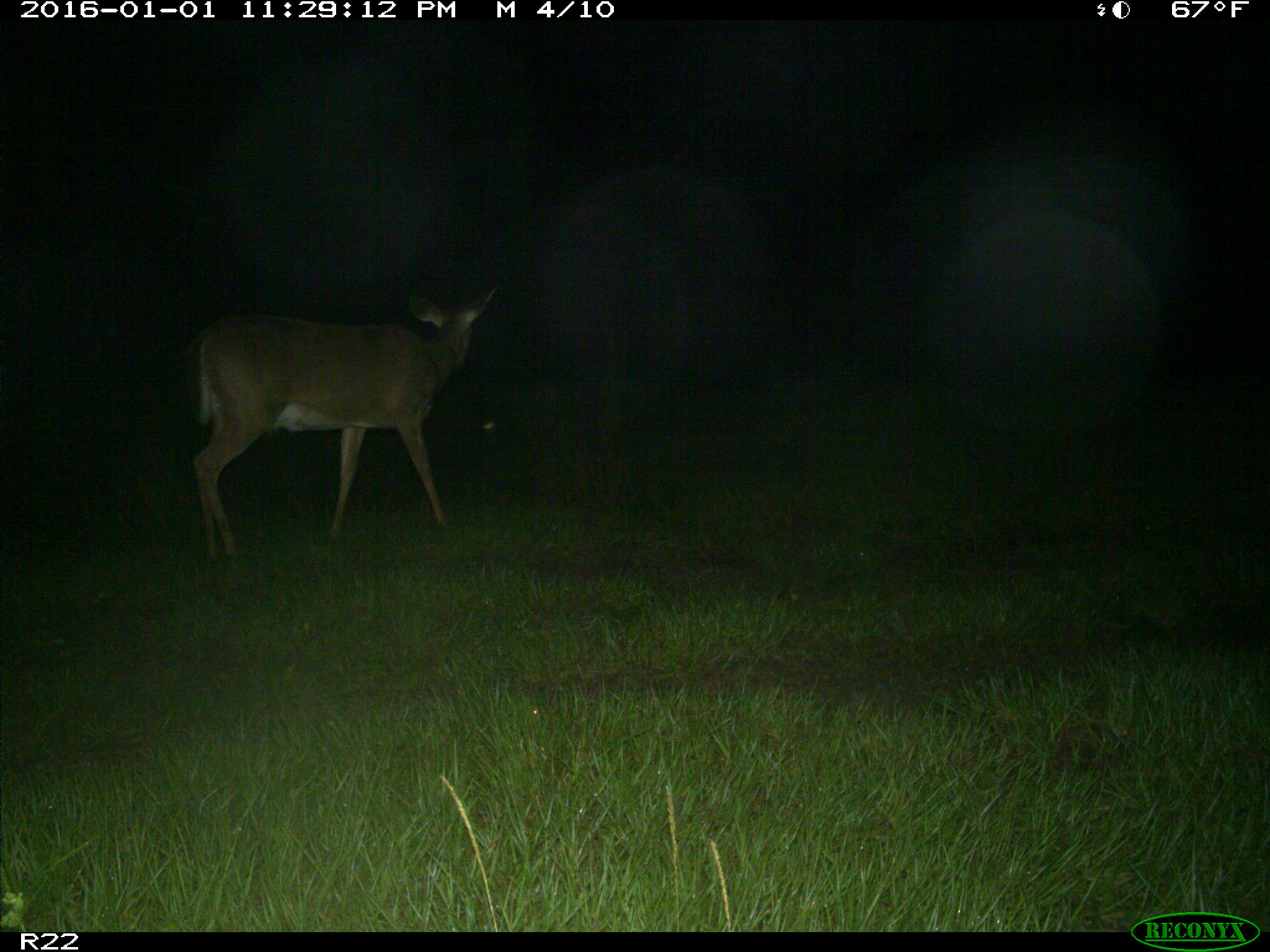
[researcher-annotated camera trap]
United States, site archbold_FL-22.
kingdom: Animalia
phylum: Chordata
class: Mammalia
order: Artiodactyla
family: Cervidae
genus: Odocoileus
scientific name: Odocoileus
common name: deer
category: unidentified deer